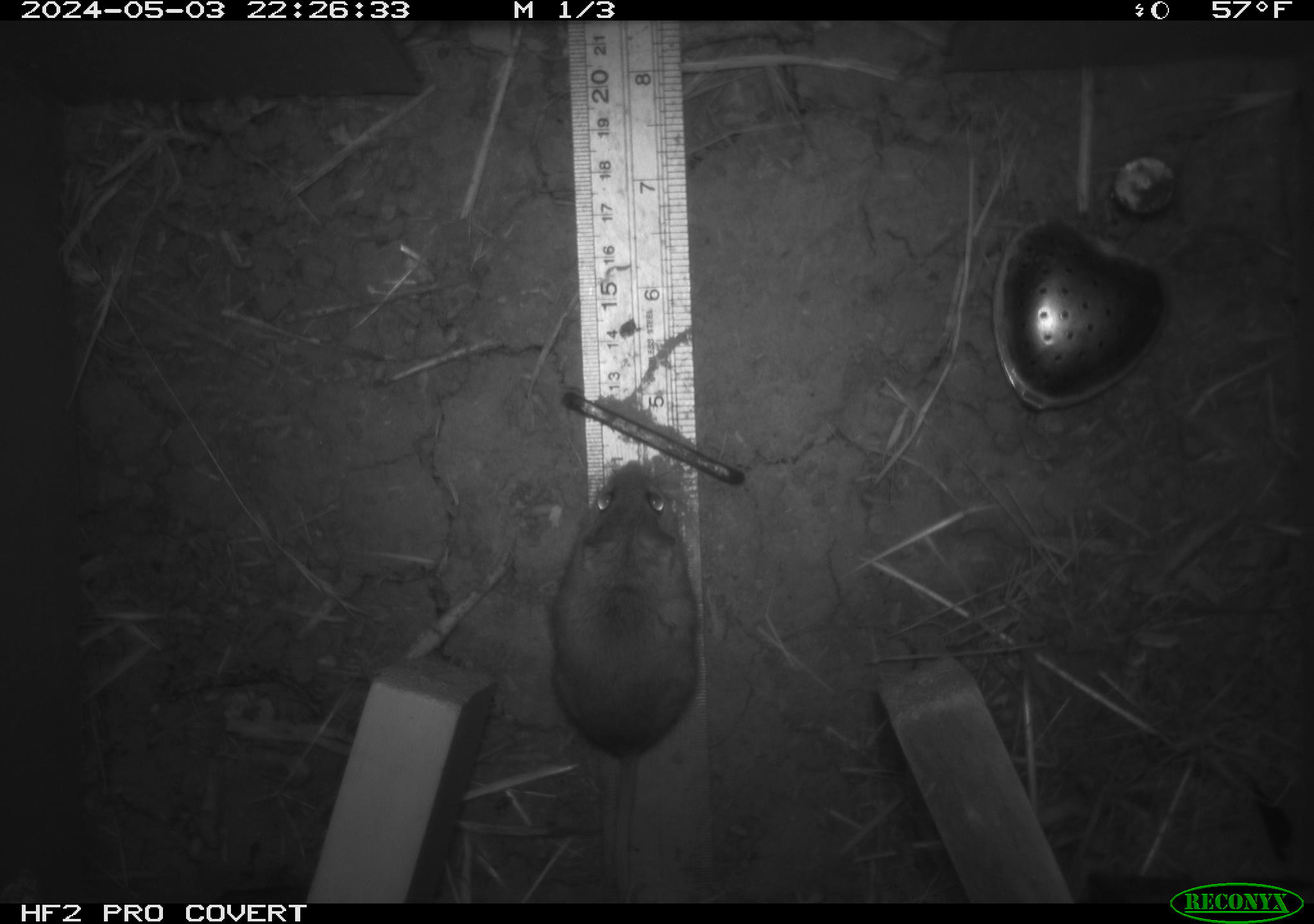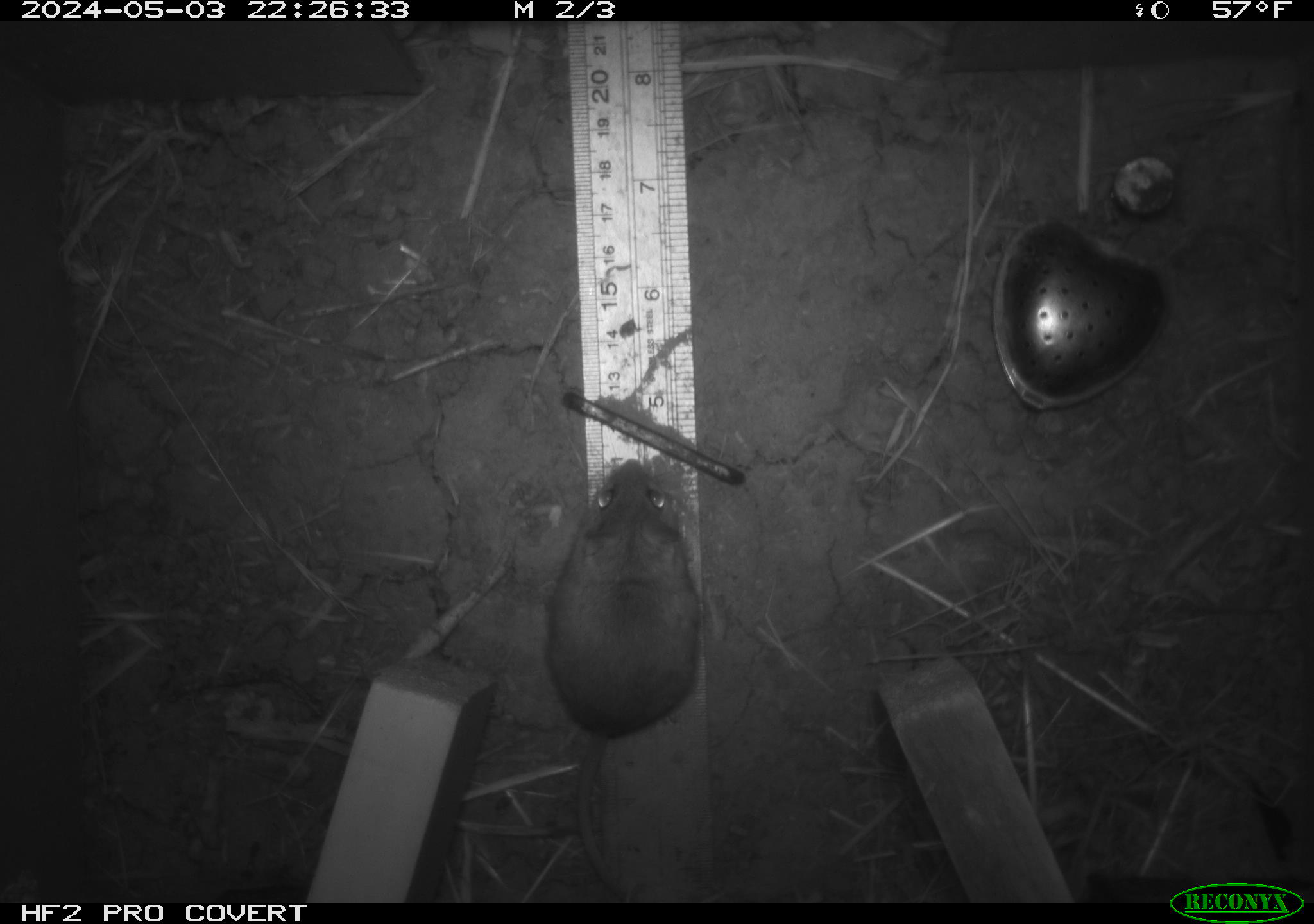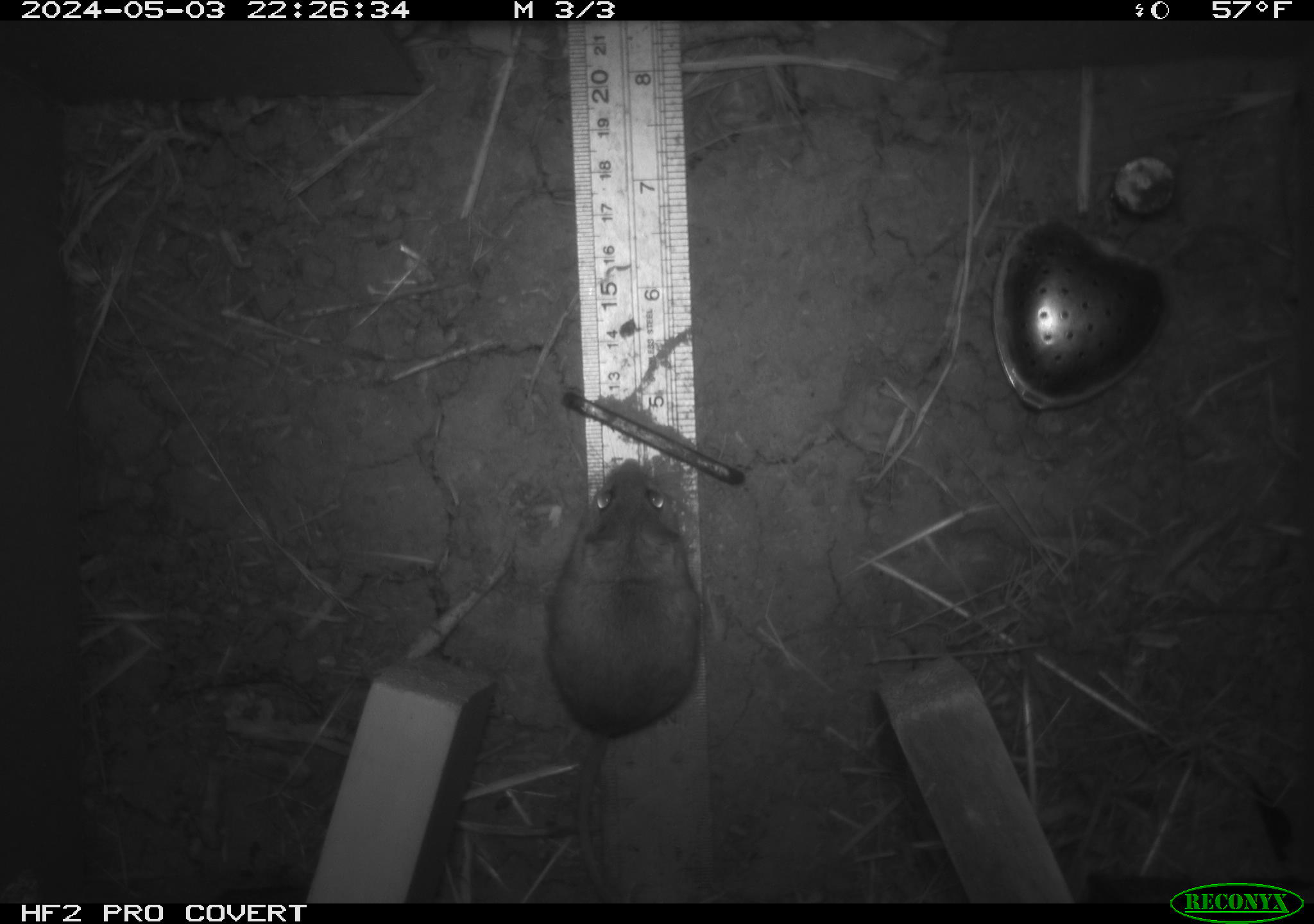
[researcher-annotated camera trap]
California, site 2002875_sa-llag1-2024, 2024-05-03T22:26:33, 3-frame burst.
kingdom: Animalia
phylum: Chordata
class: Mammalia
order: Rodentia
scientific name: Rodentia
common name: mouse species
Mouse species (Rodentia).